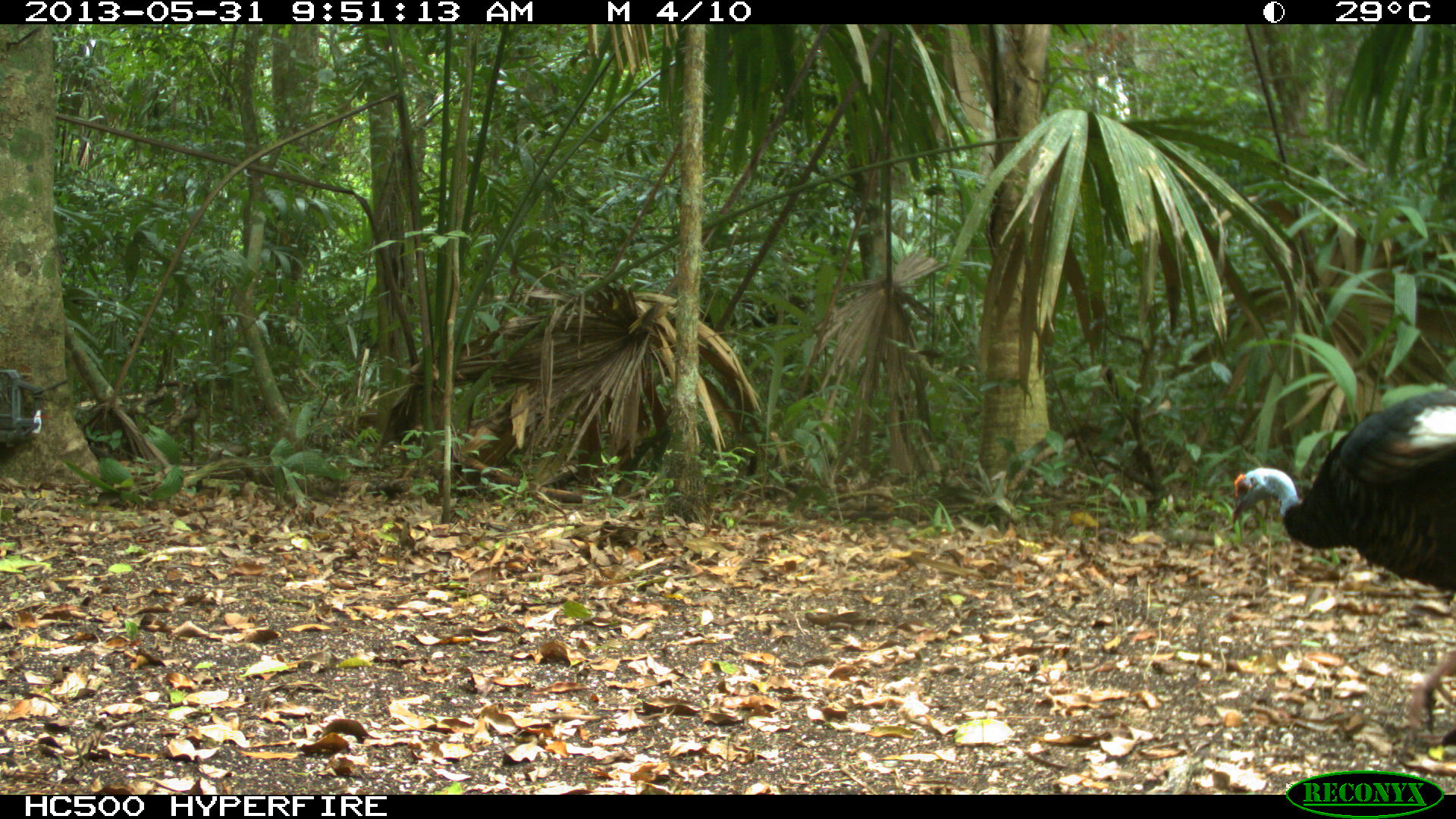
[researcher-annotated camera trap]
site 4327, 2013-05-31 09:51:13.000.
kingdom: Animalia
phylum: Chordata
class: Aves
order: Galliformes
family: Phasianidae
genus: Meleagris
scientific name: Meleagris ocellata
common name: ocellated turkey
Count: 1.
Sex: male.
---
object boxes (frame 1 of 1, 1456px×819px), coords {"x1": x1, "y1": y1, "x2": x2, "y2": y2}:
meleagris ocellata: {"x1": 1228, "y1": 381, "x2": 1456, "y2": 725}